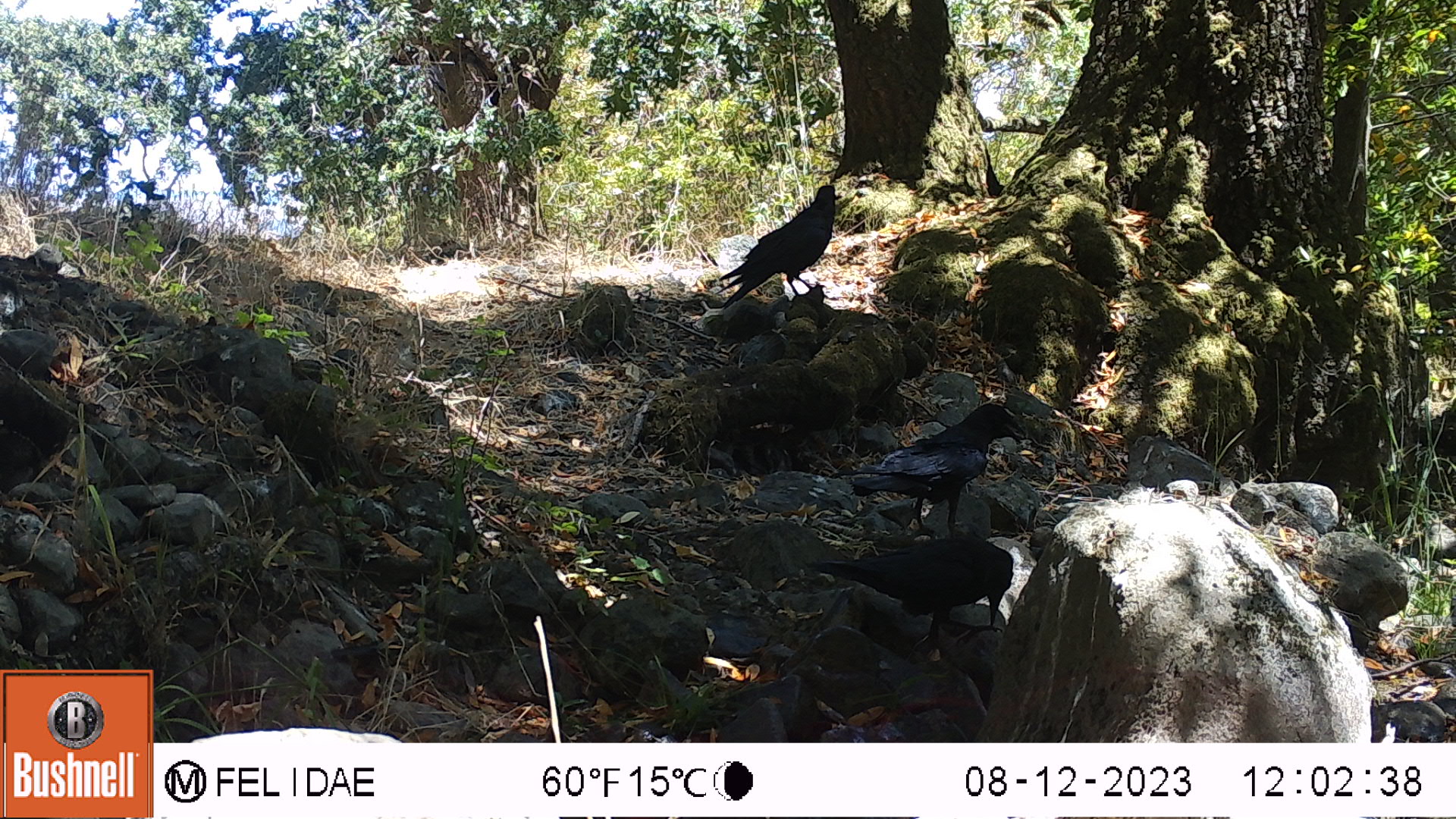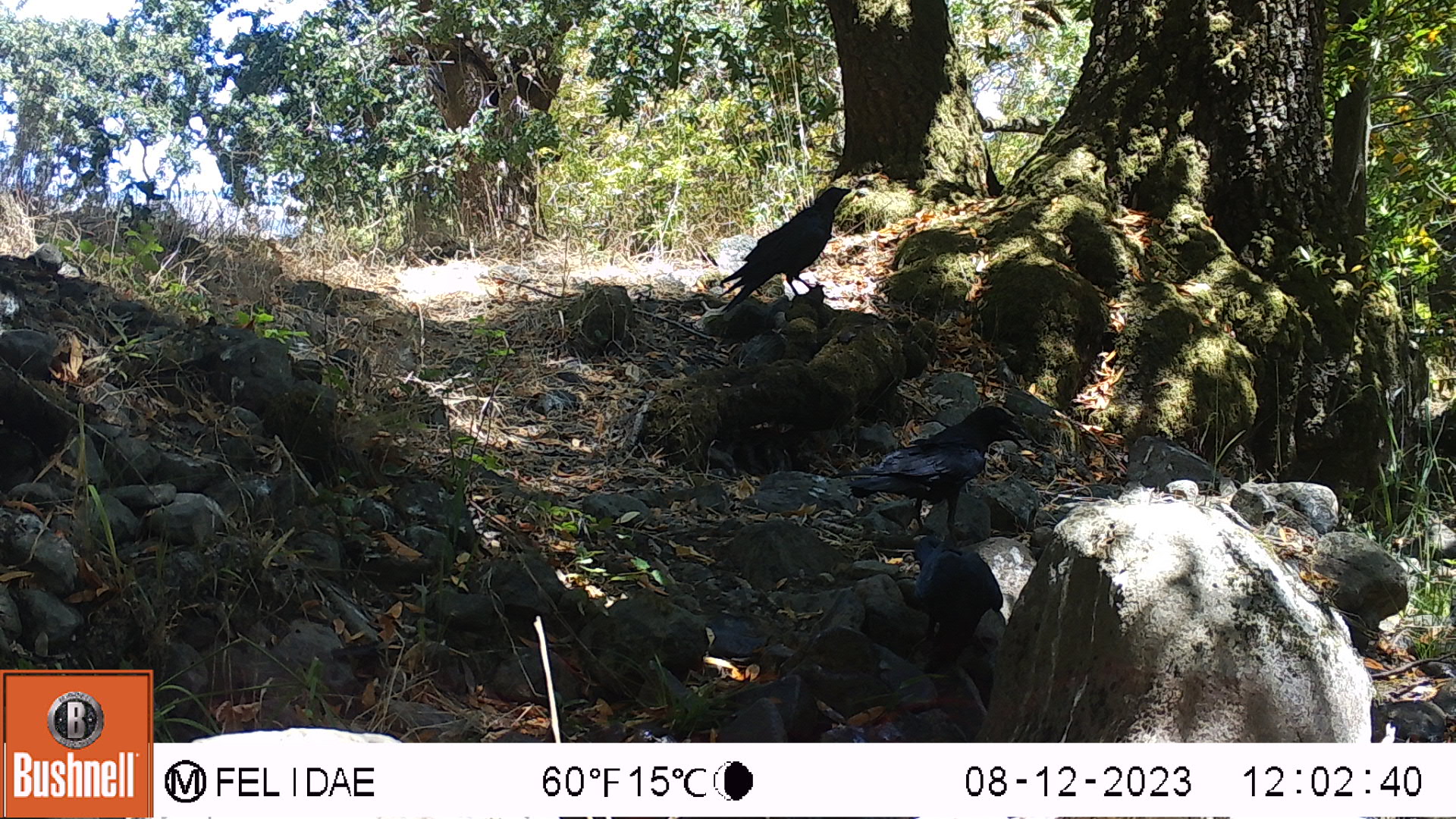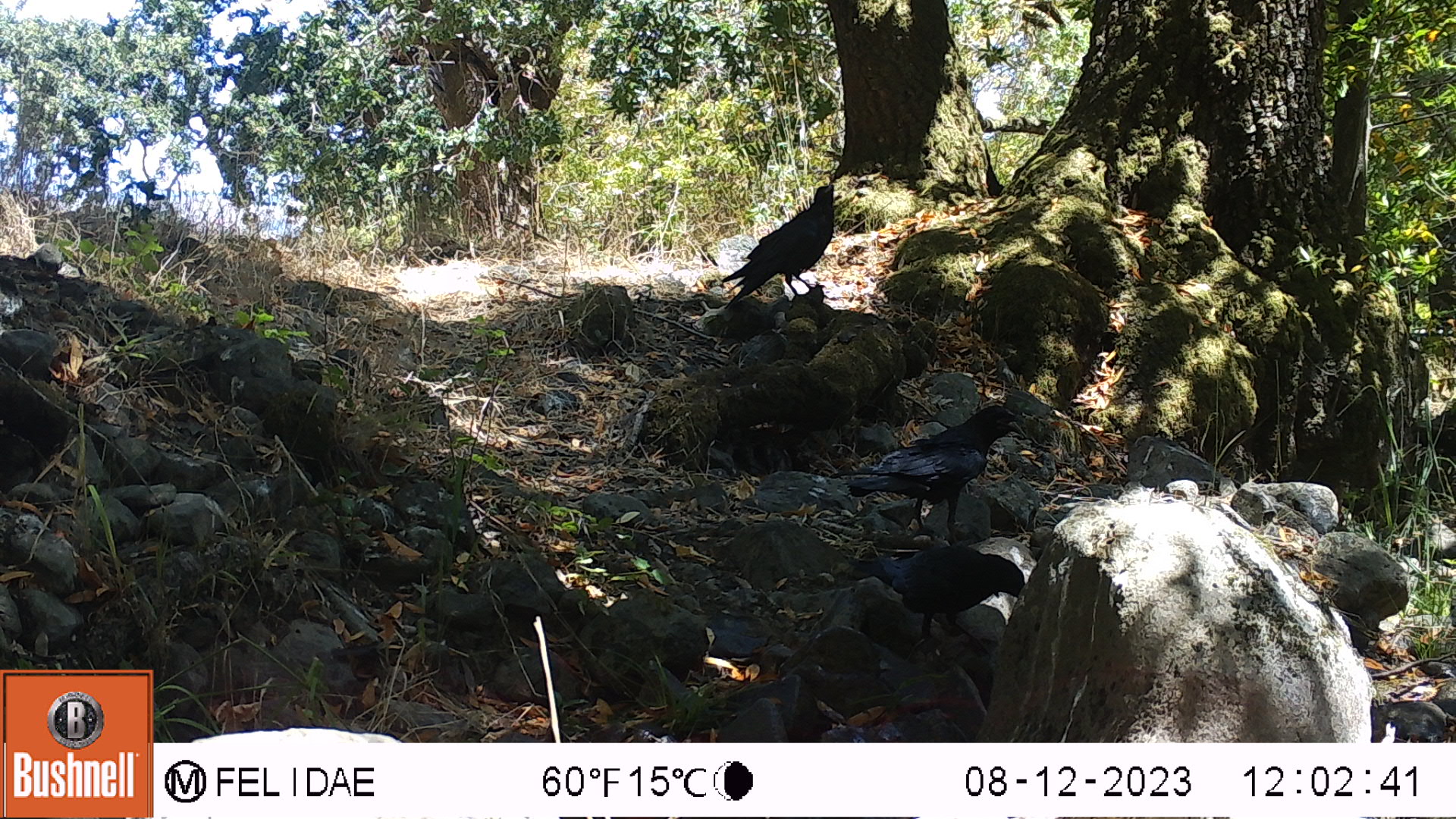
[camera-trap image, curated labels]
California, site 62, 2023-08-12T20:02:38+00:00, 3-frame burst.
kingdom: Animalia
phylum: Chordata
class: Aves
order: Passeriformes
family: Corvidae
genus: Corvus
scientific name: Corvus brachyrhynchos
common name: american crow